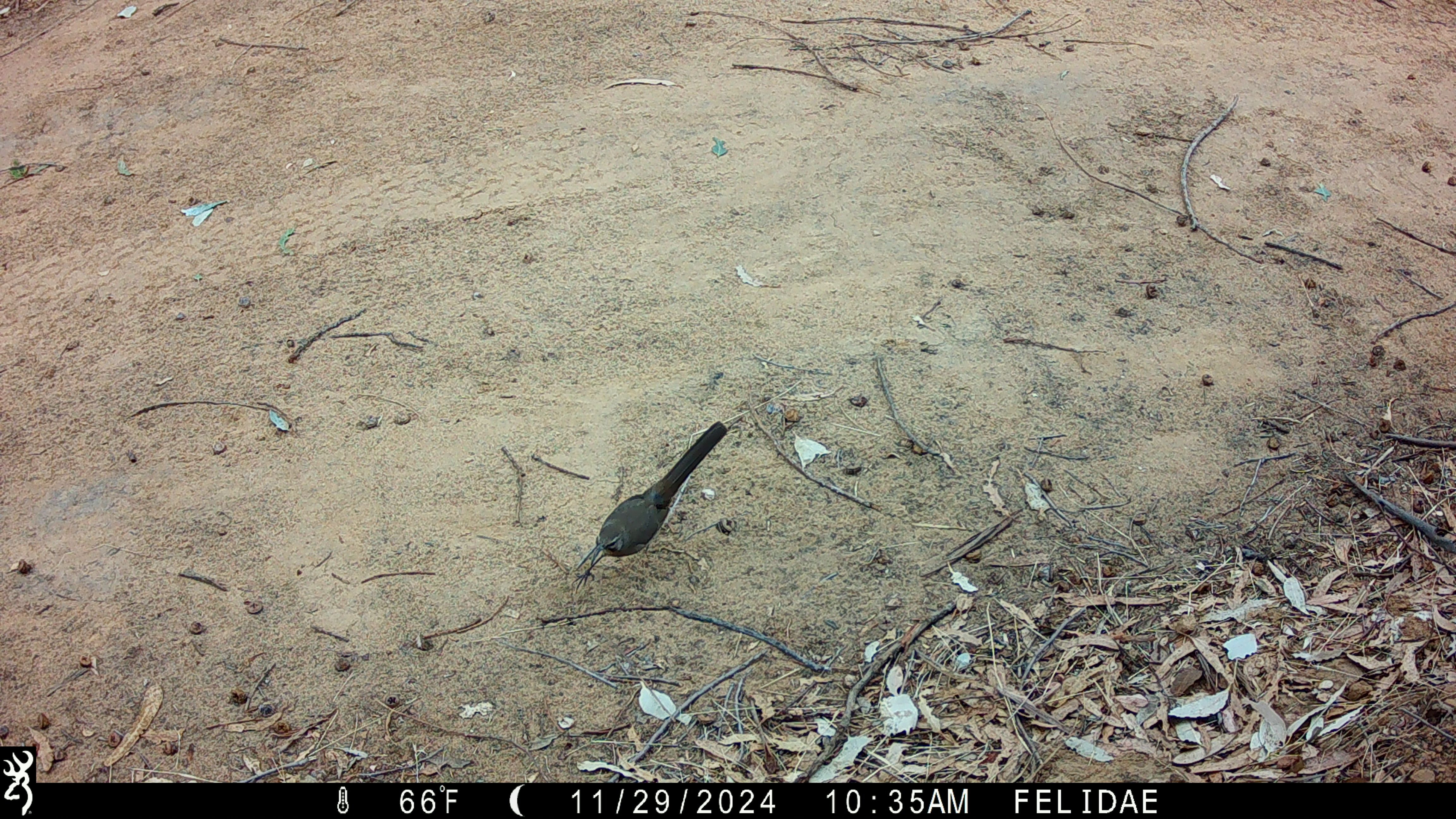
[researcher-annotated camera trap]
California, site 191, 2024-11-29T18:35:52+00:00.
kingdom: Animalia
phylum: Chordata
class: Aves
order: Passeriformes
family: Mimidae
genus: Toxostoma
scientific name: Toxostoma redivivum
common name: california thrasher